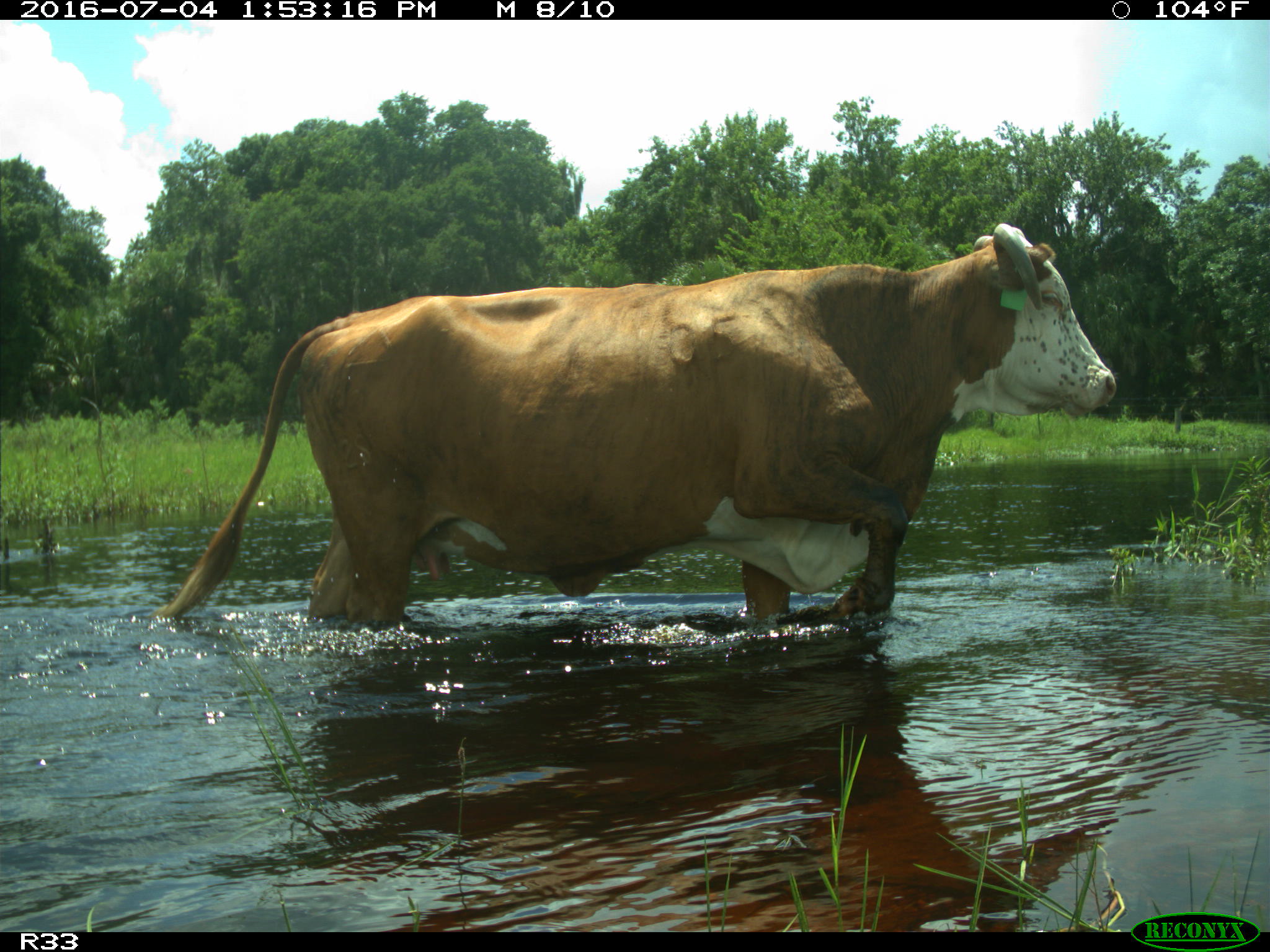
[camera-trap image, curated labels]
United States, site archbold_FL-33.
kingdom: Animalia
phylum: Chordata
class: Mammalia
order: Artiodactyla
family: Bovidae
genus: Bos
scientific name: Bos taurus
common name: domestic cow